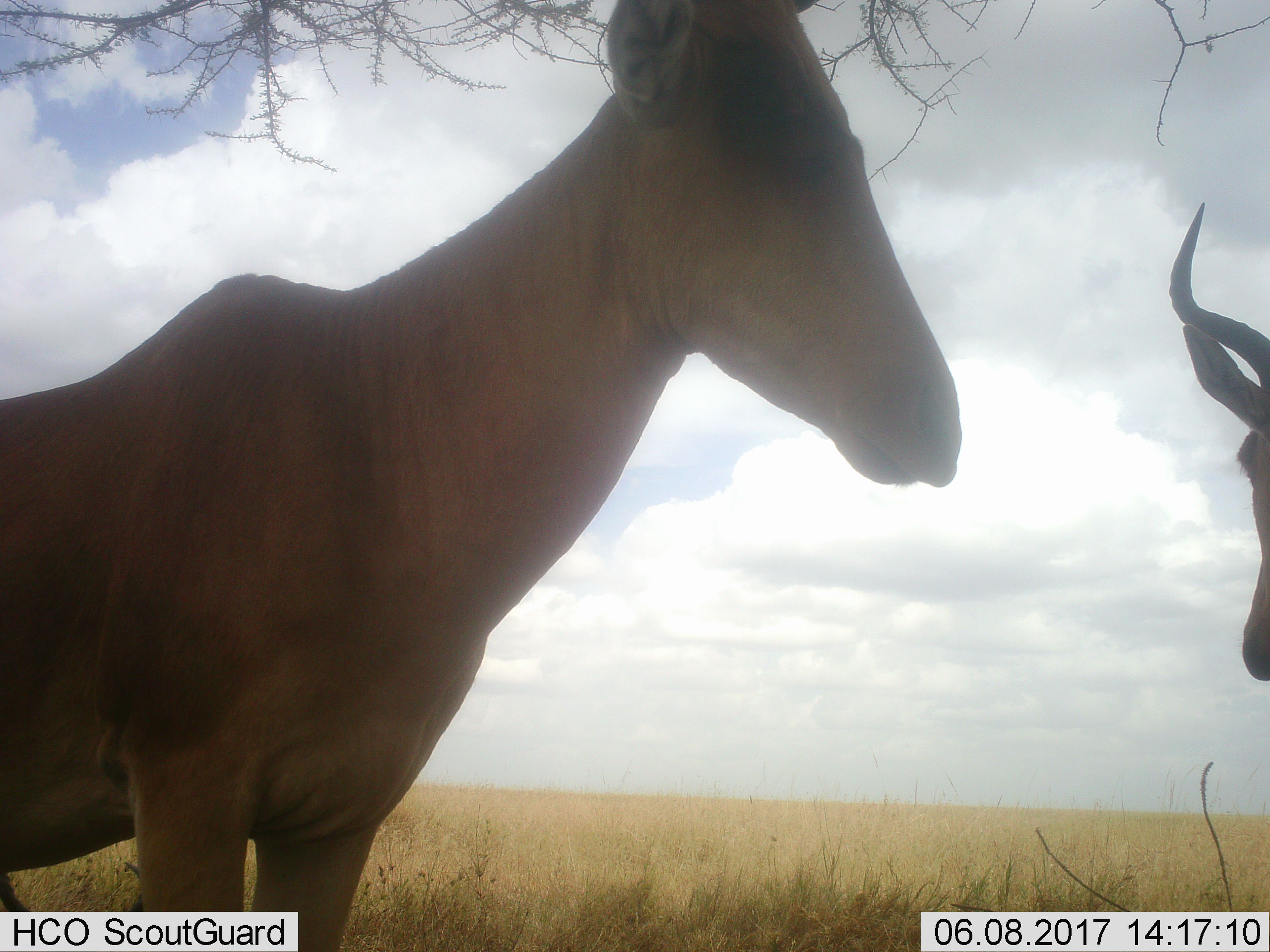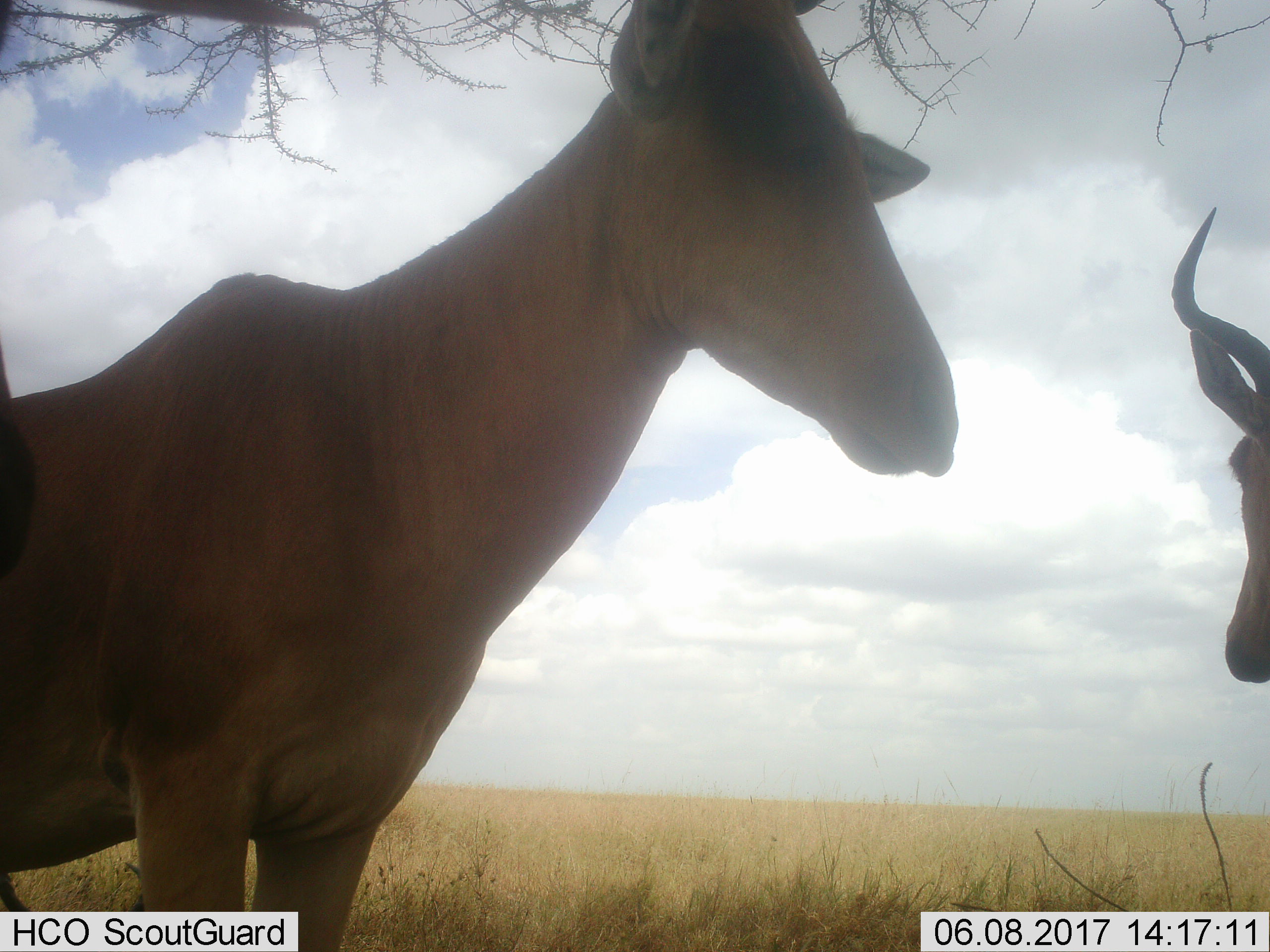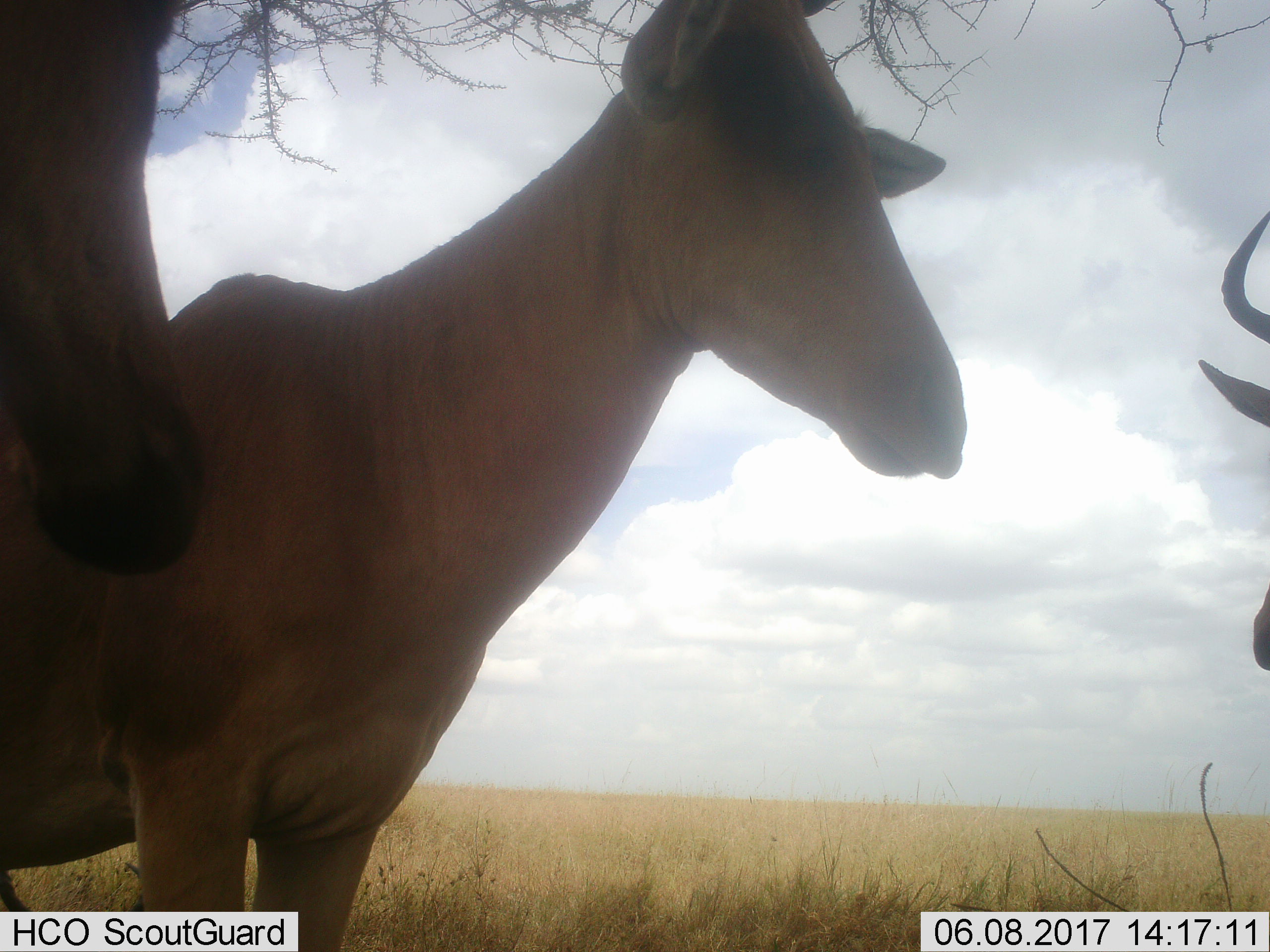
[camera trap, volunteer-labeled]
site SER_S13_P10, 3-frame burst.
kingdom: Animalia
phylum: Chordata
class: Mammalia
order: Artiodactyla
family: Bovidae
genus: Alcelaphus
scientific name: Alcelaphus buselaphus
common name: hartebeest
Hartebeest (Alcelaphus buselaphus), count 3. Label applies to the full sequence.